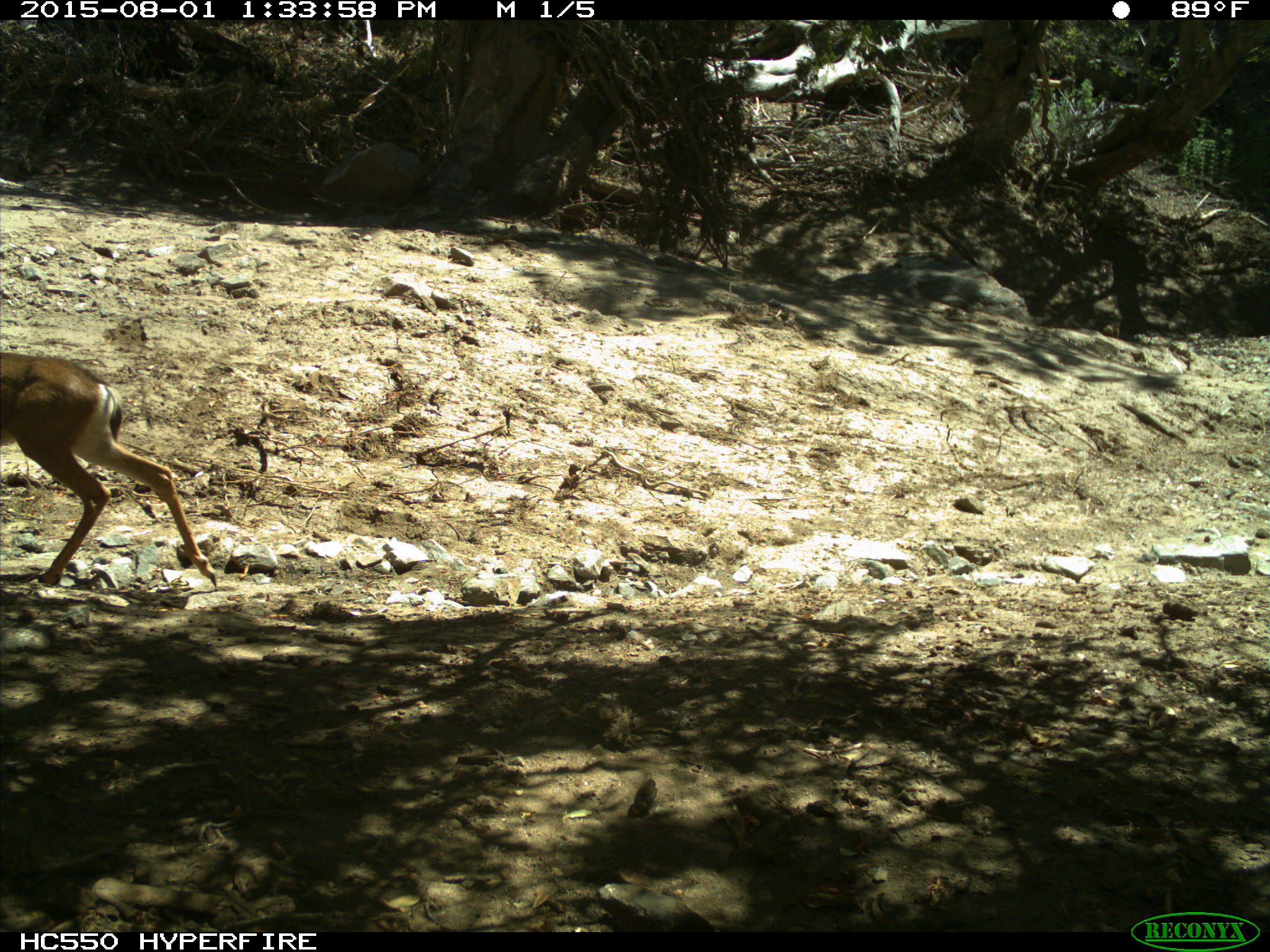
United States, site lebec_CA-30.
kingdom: Animalia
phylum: Chordata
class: Mammalia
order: Artiodactyla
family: Cervidae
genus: Odocoileus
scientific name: Odocoileus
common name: deer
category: unidentified deer